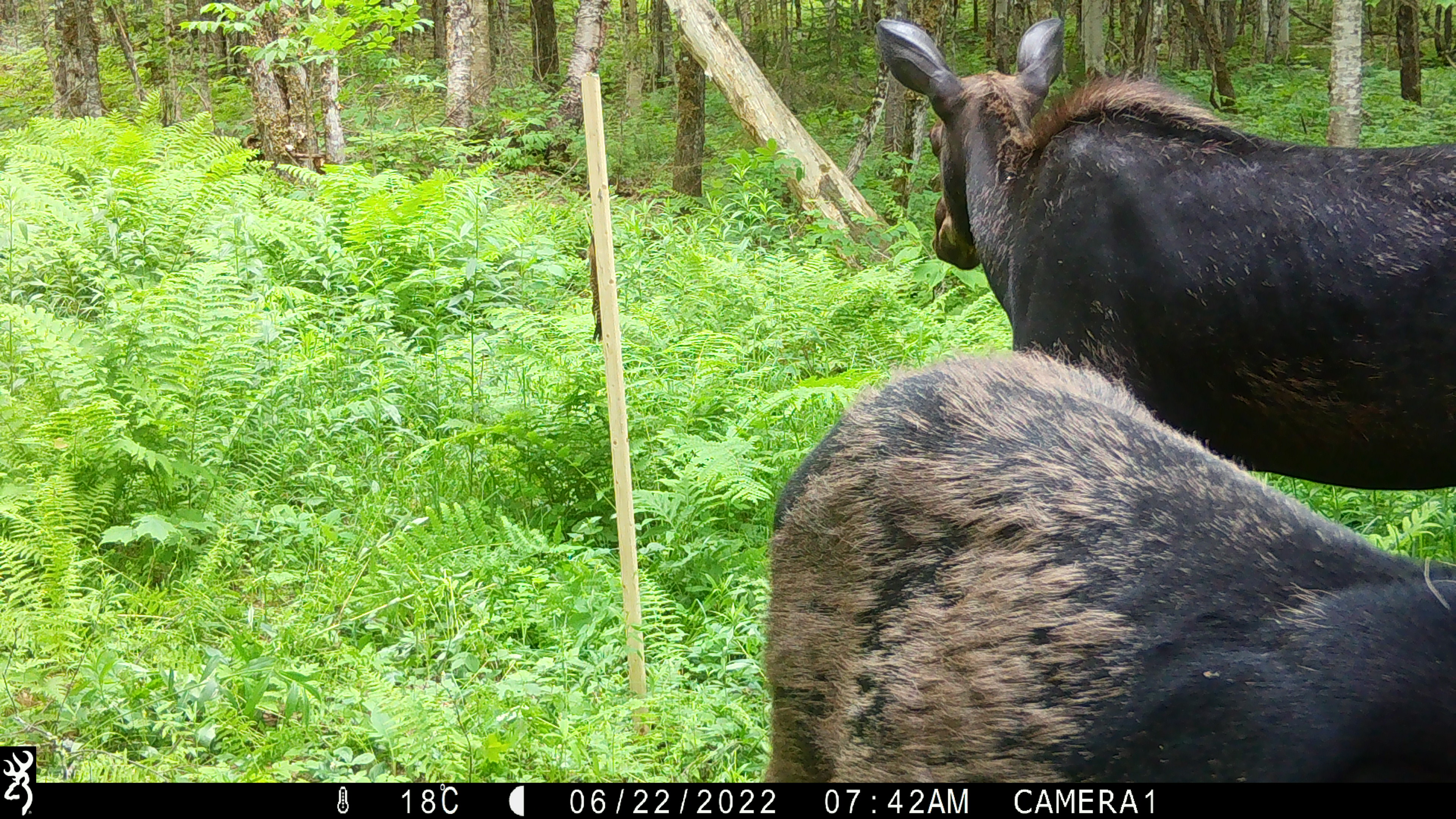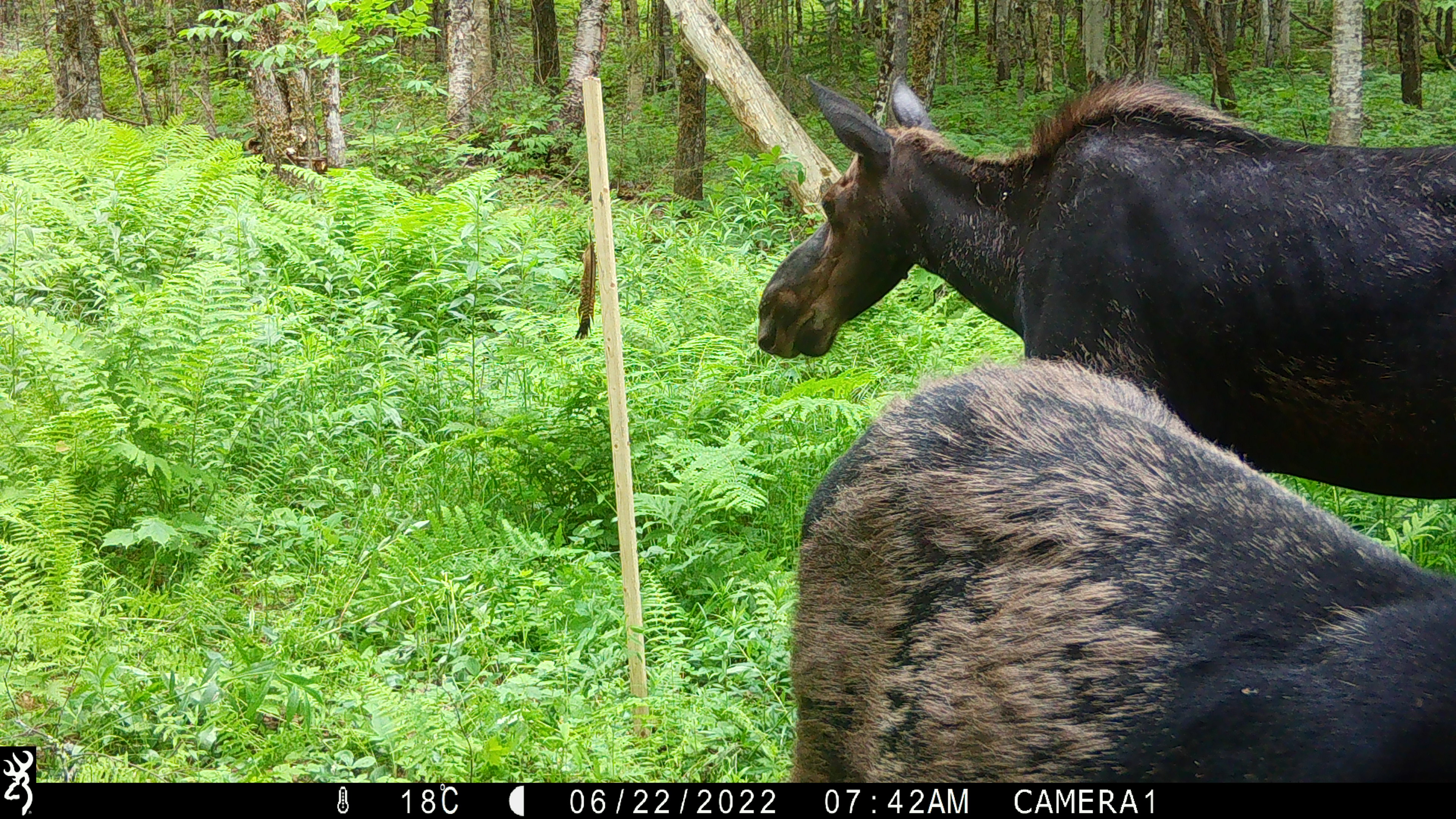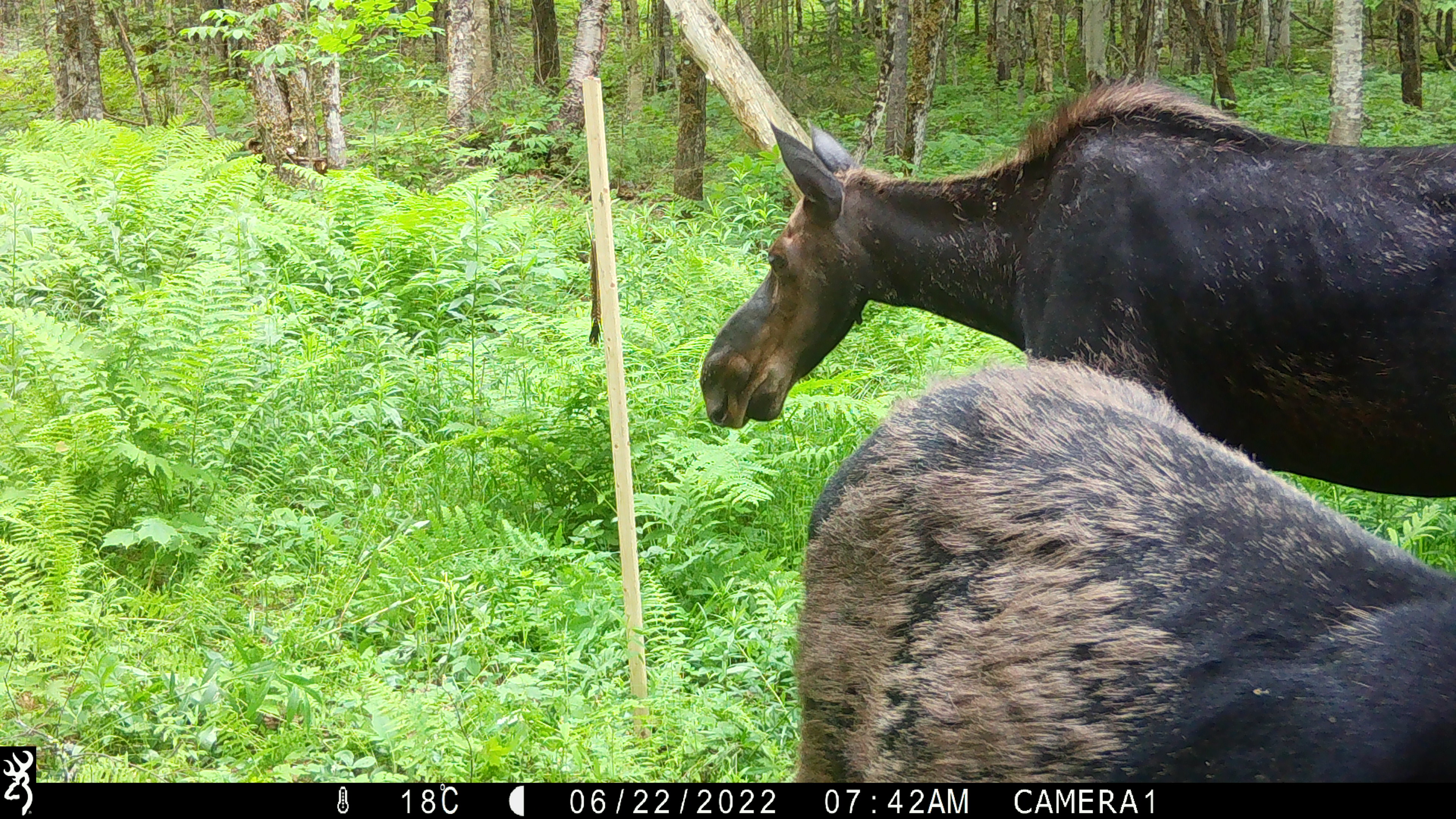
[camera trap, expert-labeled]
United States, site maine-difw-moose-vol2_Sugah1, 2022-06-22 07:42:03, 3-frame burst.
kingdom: Animalia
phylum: Chordata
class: Mammalia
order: Artiodactyla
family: Cervidae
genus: Alces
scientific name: Alces alces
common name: moose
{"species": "moose (Alces alces)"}